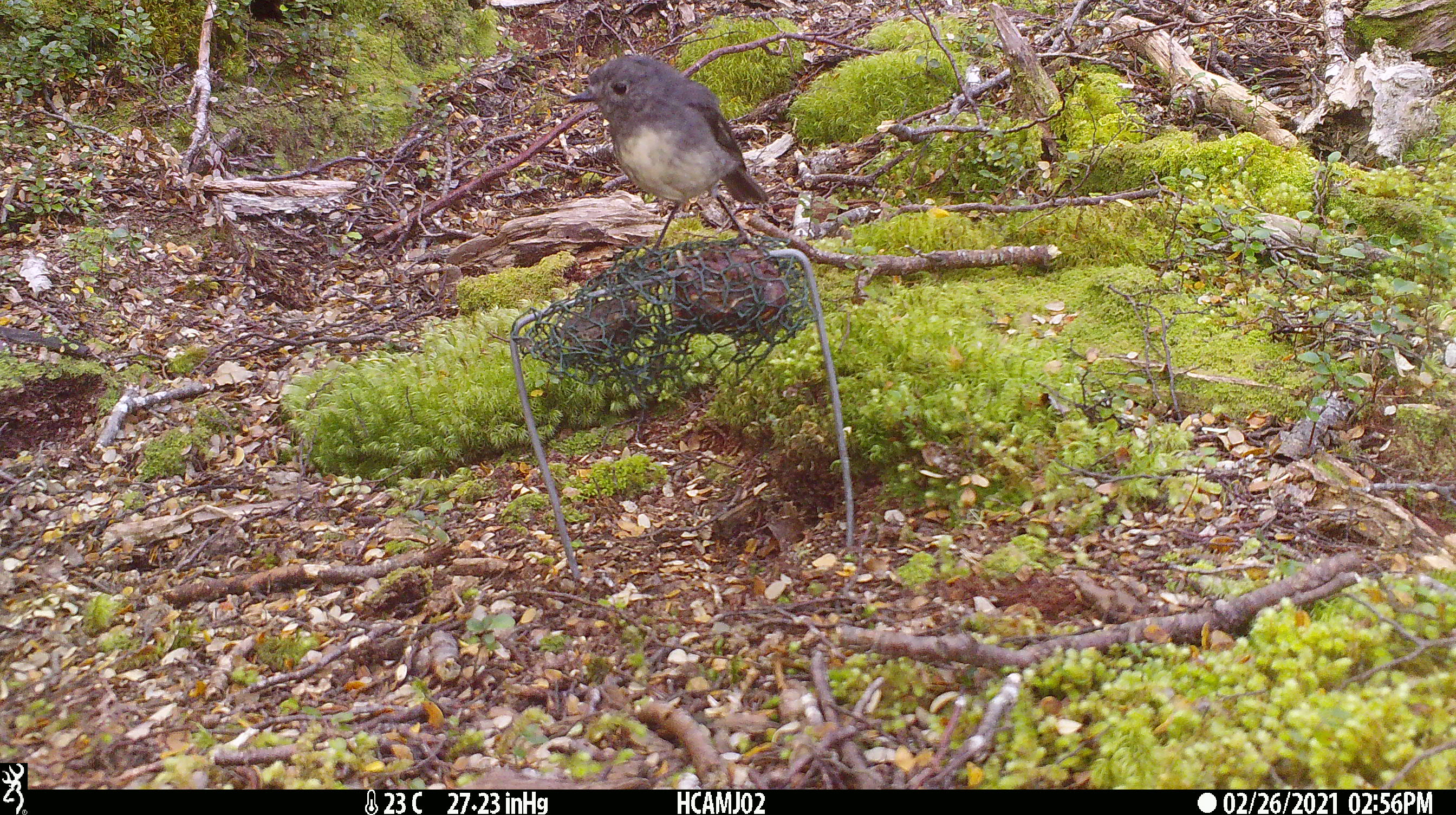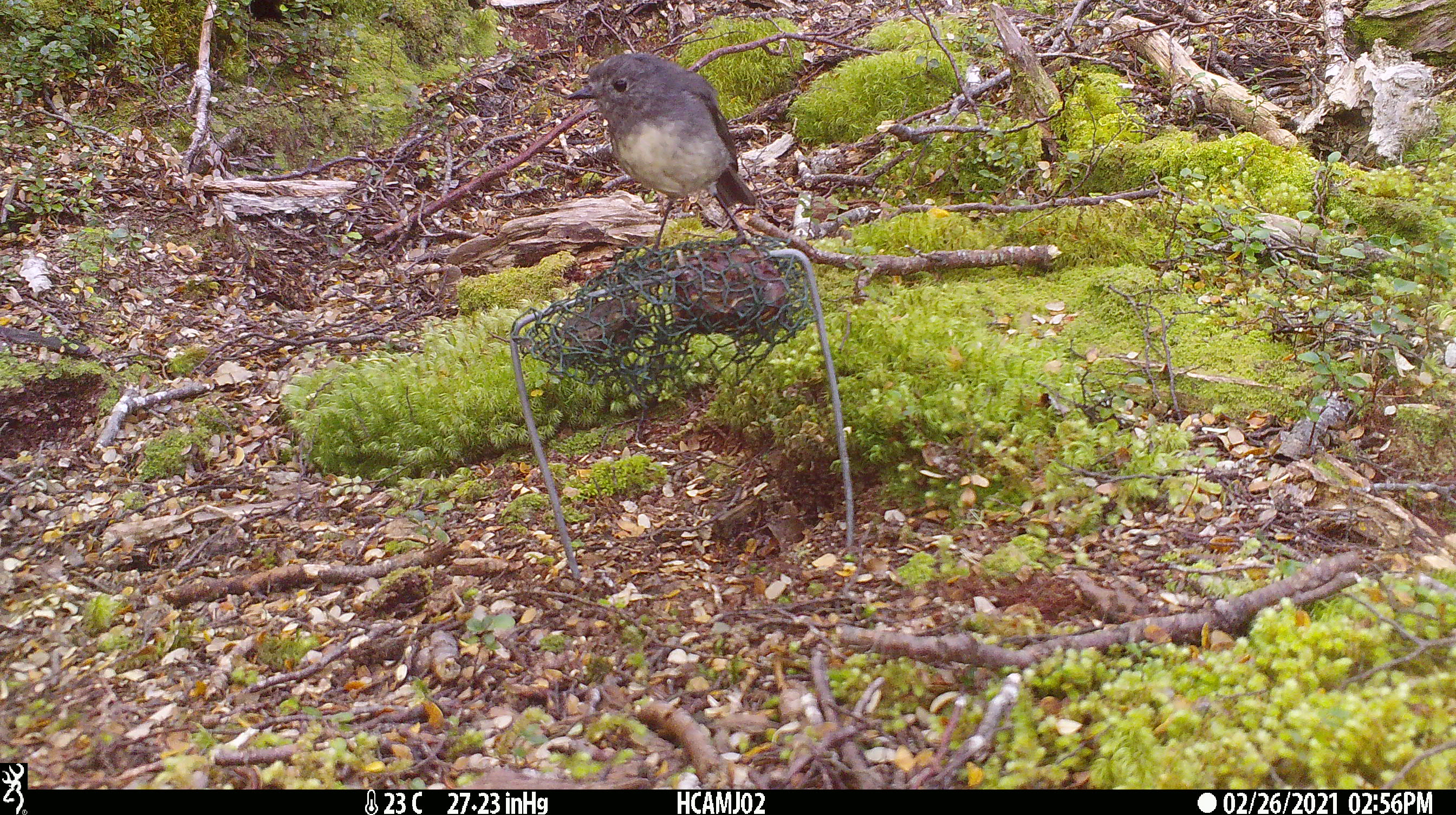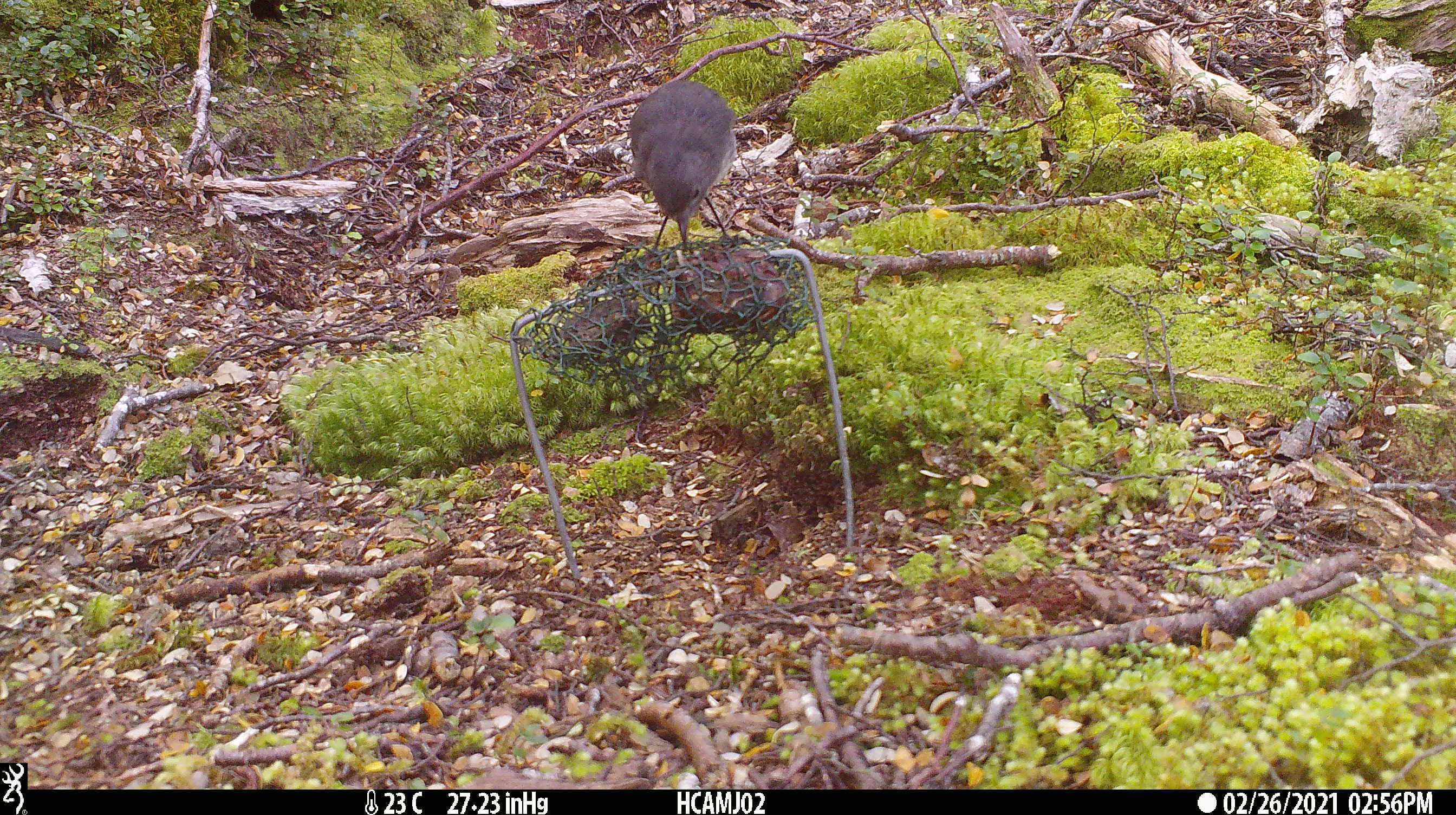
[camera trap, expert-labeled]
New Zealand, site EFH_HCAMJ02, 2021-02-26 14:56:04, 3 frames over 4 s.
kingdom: Animalia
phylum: Chordata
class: Aves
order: Passeriformes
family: Petroicidae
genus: Petroica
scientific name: Petroica australis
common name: new zealand robin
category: robin